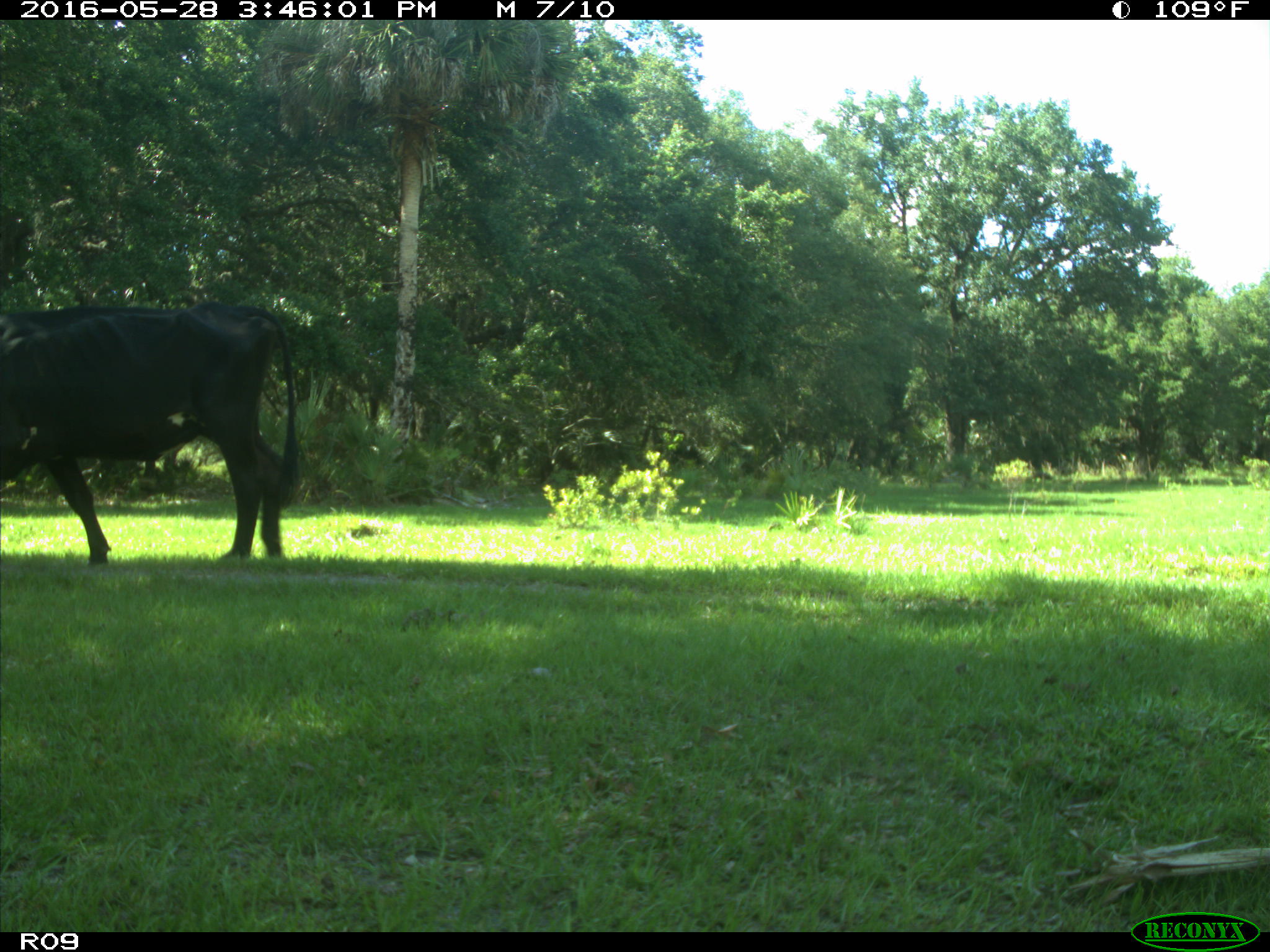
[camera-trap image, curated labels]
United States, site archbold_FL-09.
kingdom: Animalia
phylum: Chordata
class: Mammalia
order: Artiodactyla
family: Bovidae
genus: Bos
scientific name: Bos taurus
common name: domestic cow